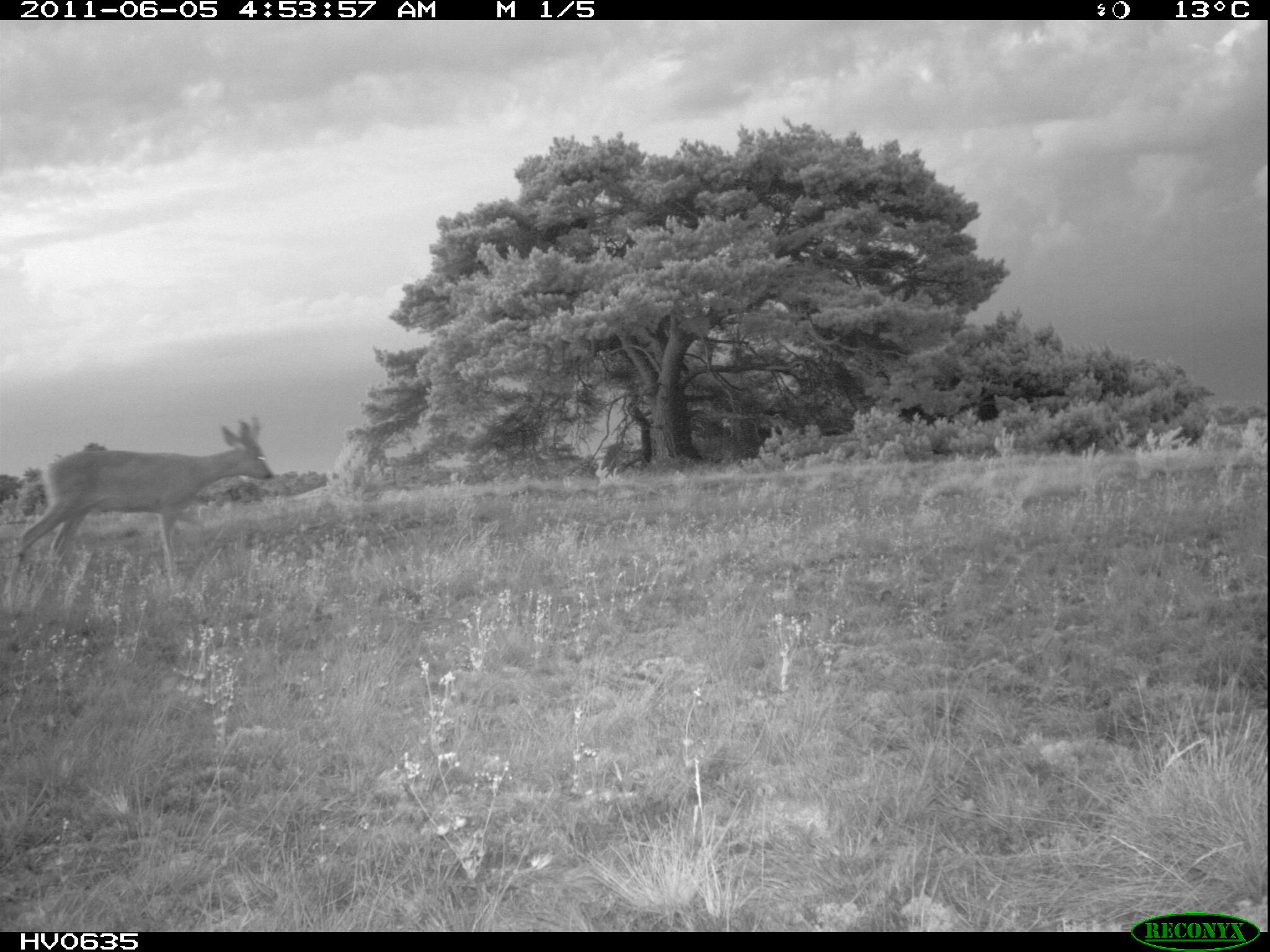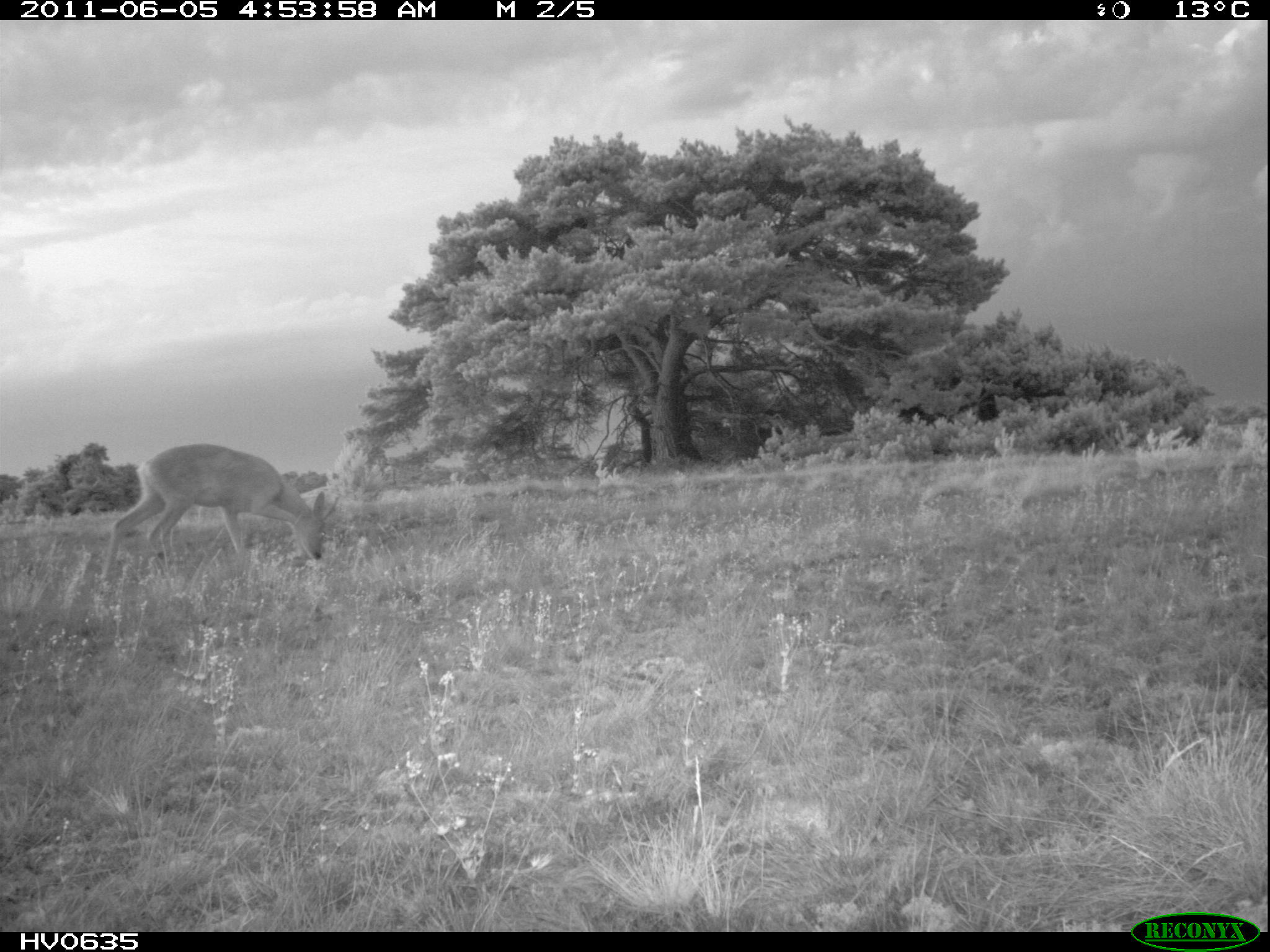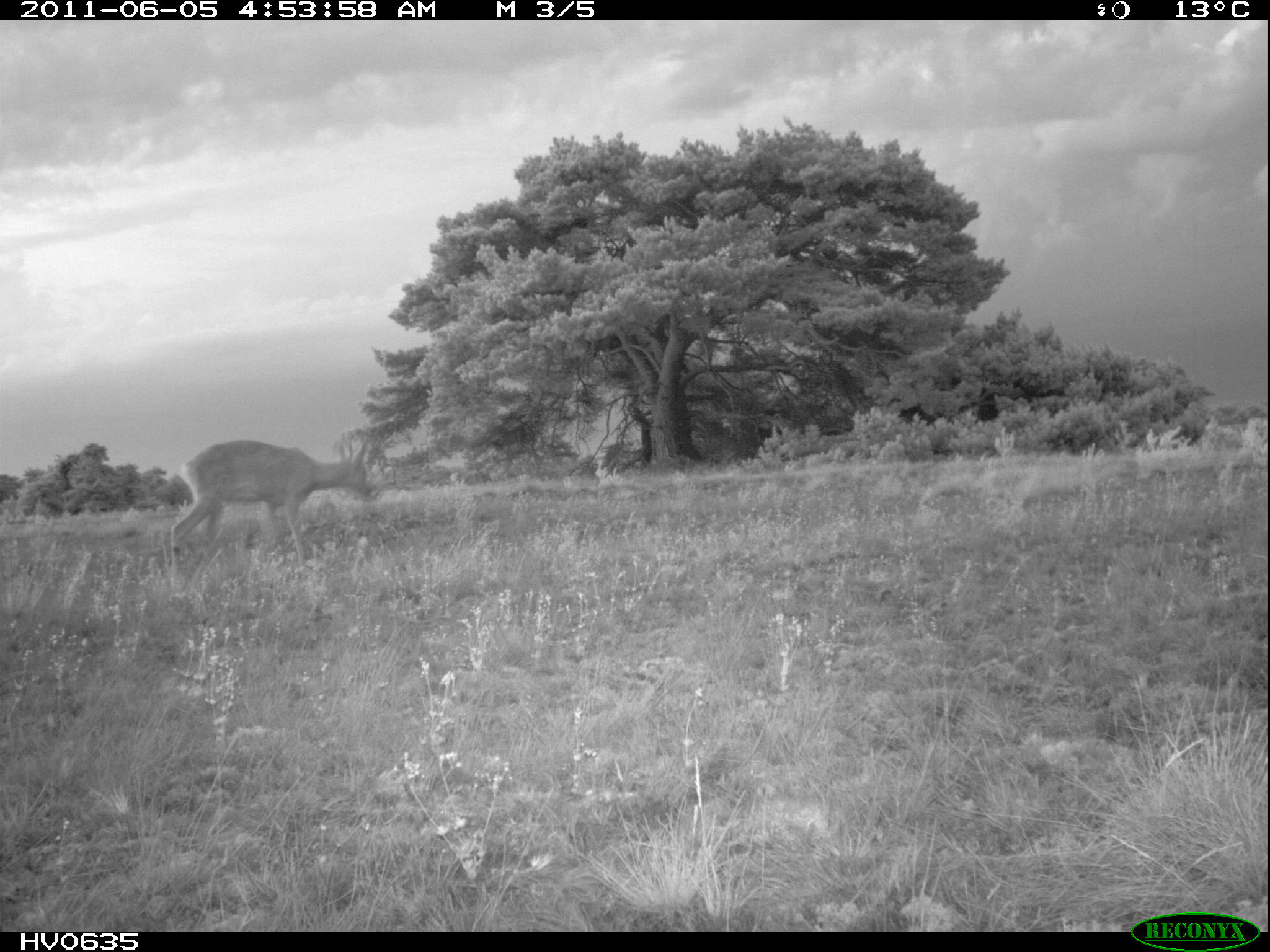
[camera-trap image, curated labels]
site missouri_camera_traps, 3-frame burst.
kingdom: Animalia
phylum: Chordata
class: Mammalia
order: Artiodactyla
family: Cervidae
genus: Capreolus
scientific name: Capreolus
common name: roe deer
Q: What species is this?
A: Roe deer (Capreolus).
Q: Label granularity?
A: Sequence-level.